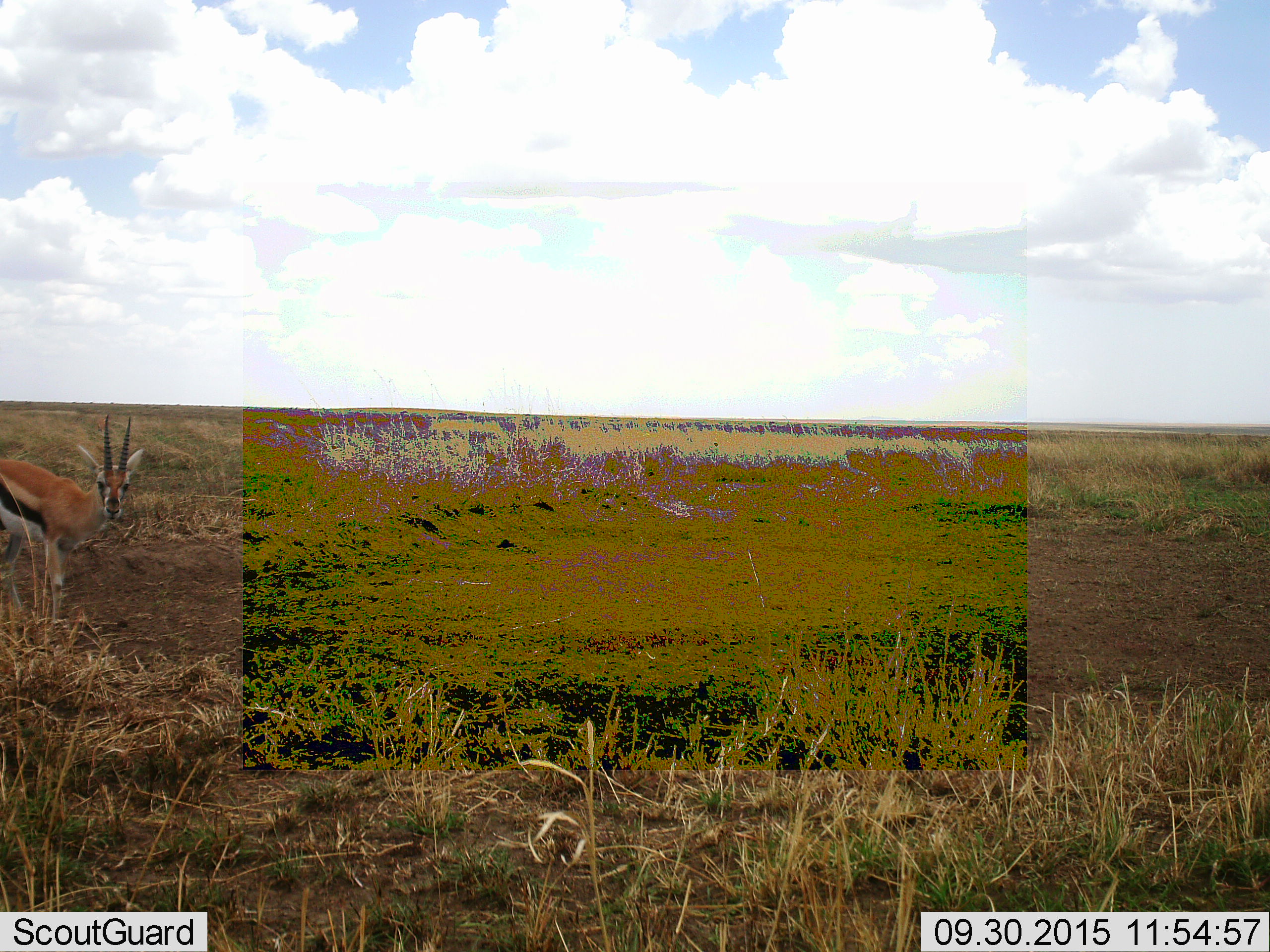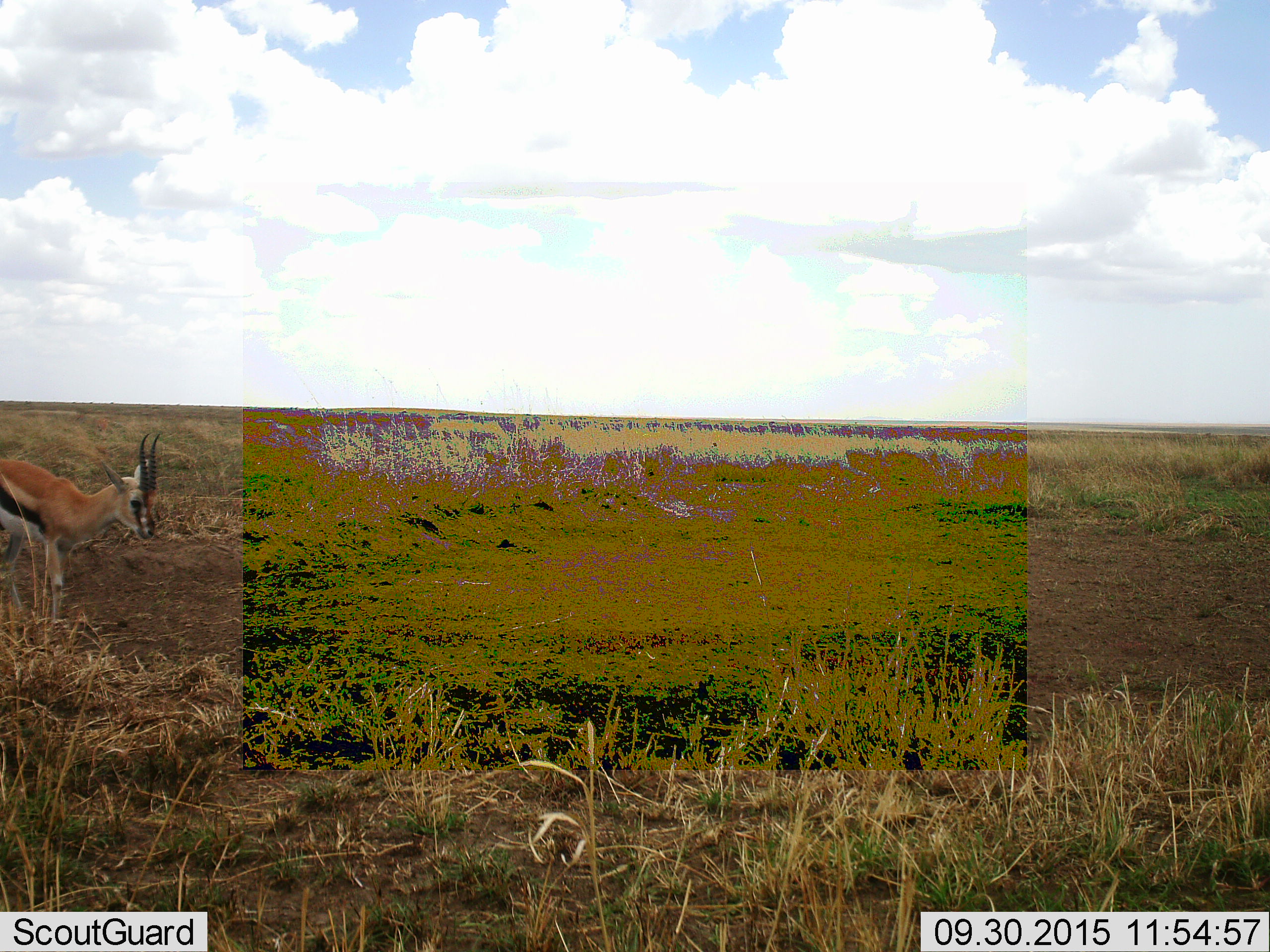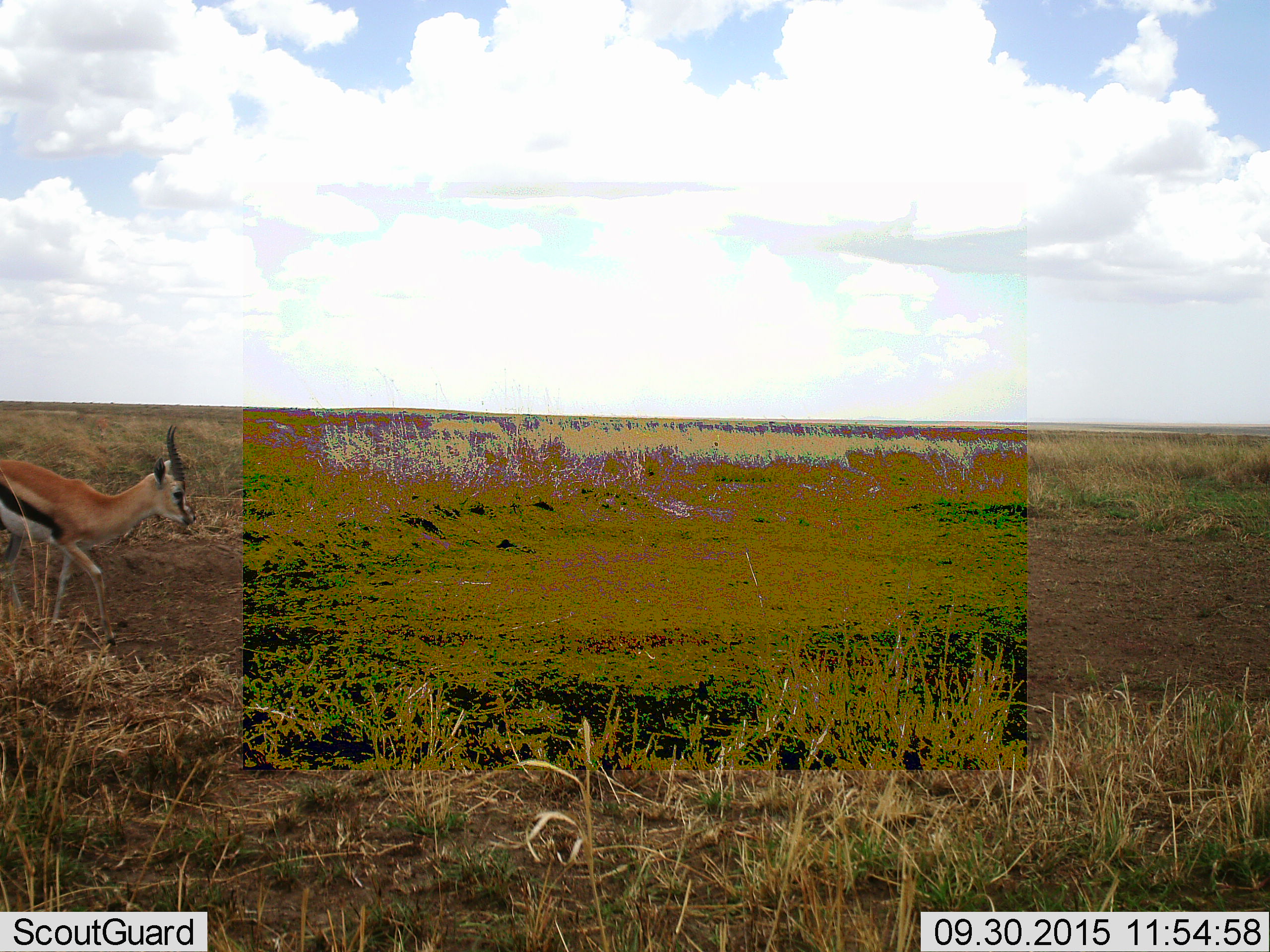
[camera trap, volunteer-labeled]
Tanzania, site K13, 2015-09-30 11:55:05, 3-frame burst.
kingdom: Animalia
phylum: Chordata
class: Mammalia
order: Artiodactyla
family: Bovidae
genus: Eudorcas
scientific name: Eudorcas thomsonii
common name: thomson's gazelle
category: gazellethomsons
Gazellethomsons (thomson's gazelle) (Eudorcas thomsonii), count 1. Behavior (volunteer vote fractions): standing 56%, resting 0%, moving 56%, interacting 0%. Young present (vote fraction): 0%. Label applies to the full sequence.